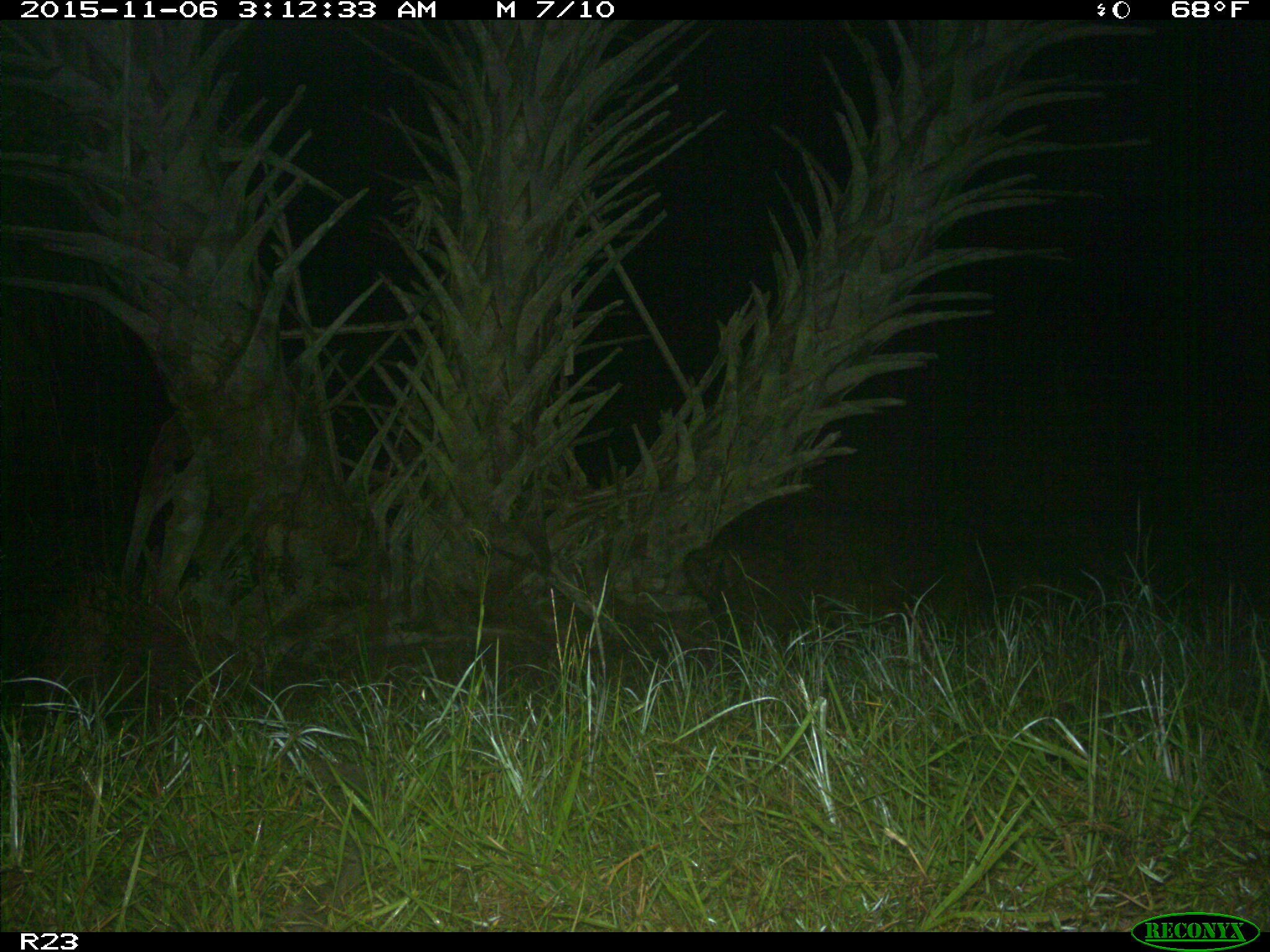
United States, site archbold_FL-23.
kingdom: Animalia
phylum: Chordata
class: Mammalia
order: Artiodactyla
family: Suidae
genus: Sus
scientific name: Sus scrofa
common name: wild boar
Sus scrofa (wild boar).